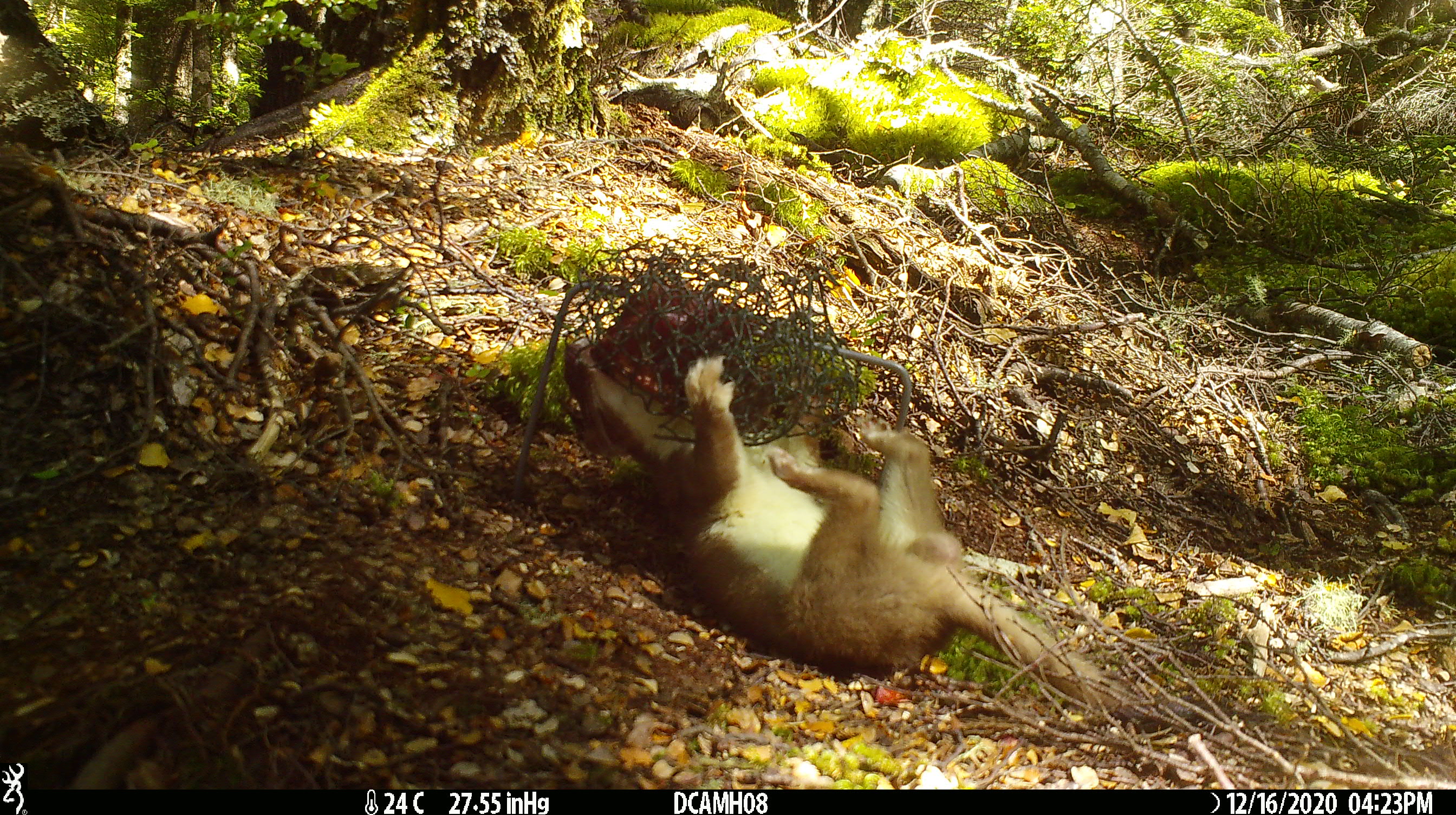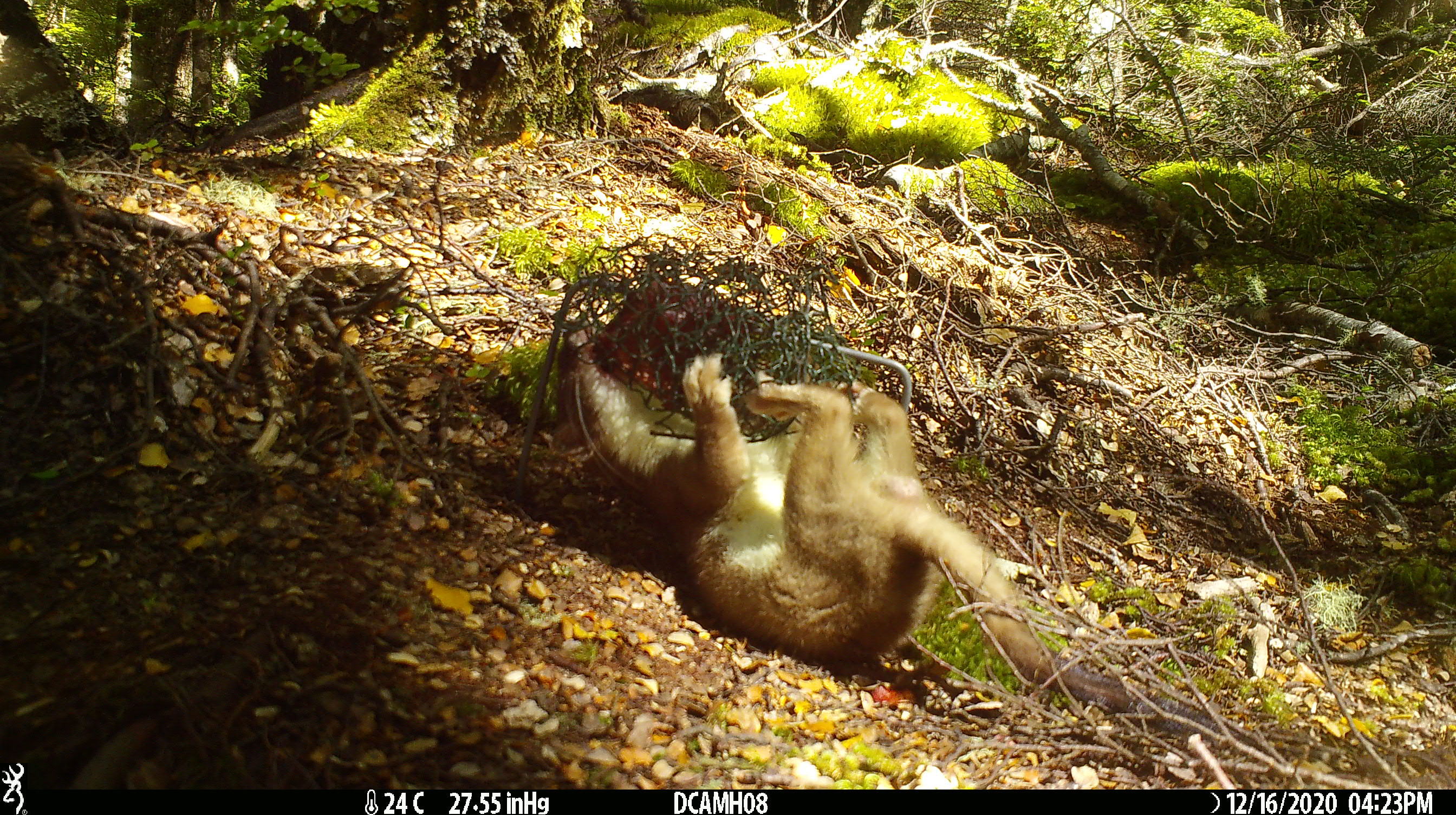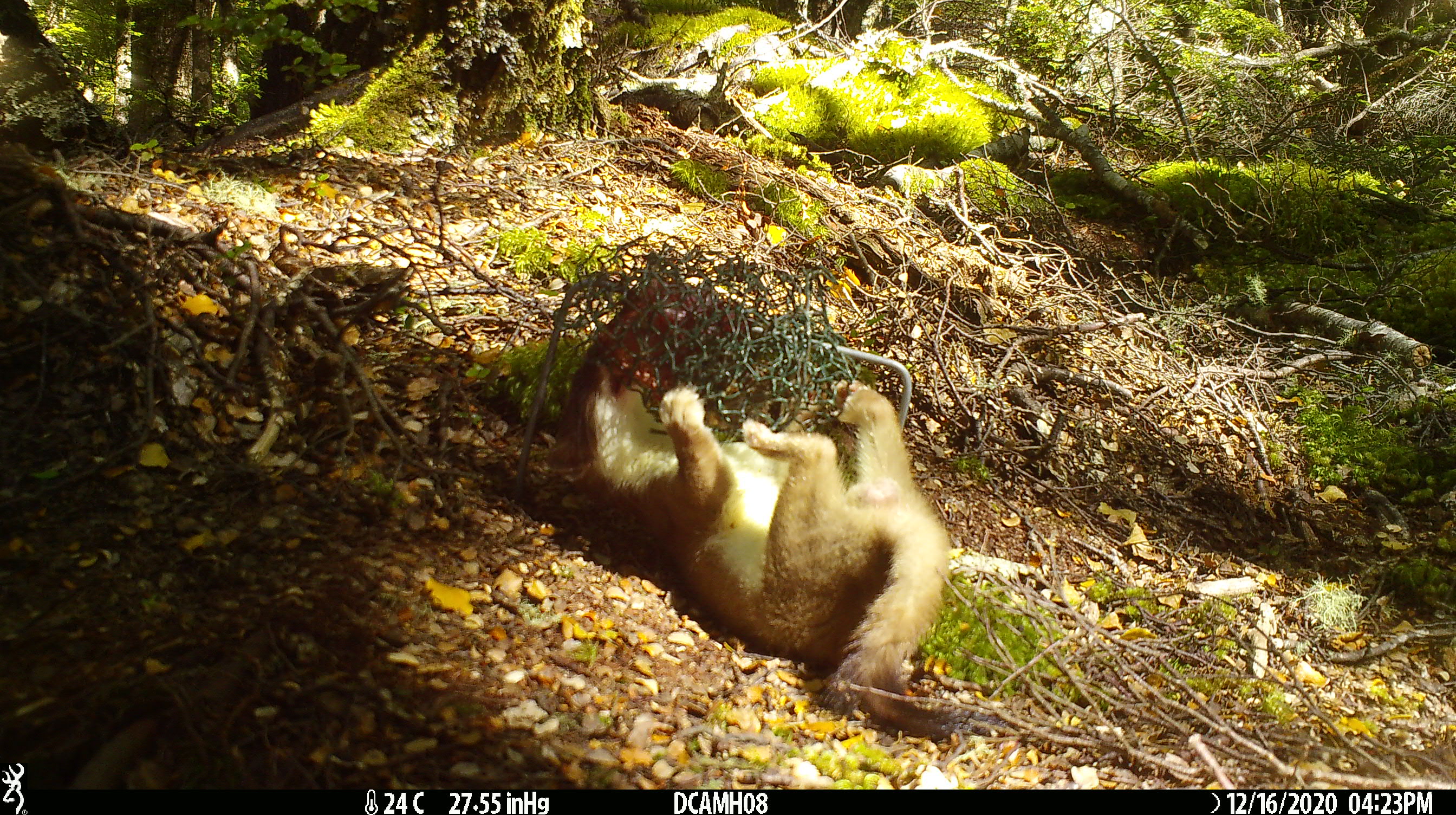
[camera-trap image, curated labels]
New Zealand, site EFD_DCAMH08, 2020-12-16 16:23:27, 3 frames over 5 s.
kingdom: Animalia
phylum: Chordata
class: Mammalia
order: Carnivora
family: Mustelidae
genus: Mustela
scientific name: Mustela erminea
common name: stoat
Stoat (Mustela erminea).